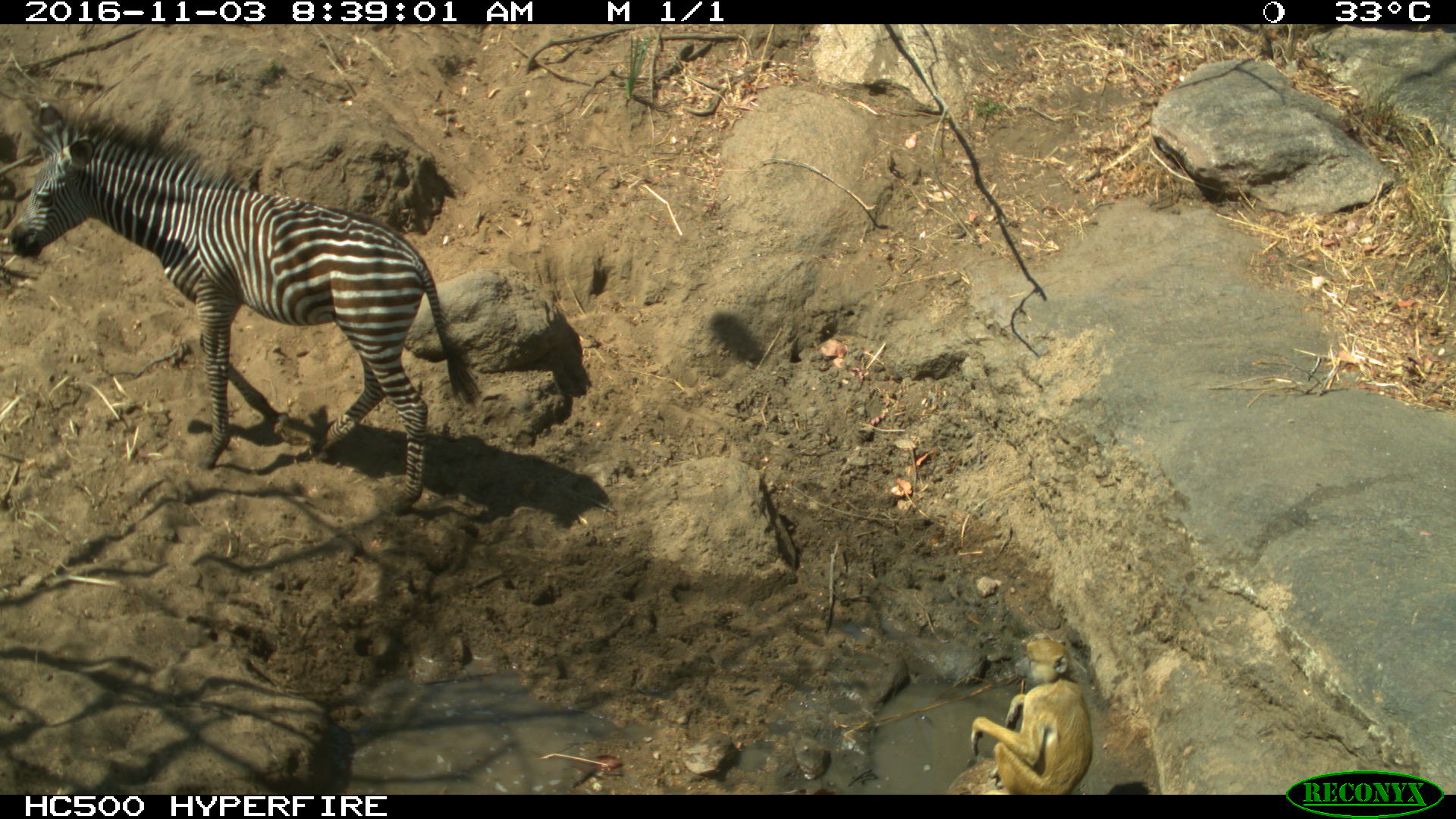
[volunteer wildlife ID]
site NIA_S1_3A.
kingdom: Animalia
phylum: Chordata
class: Mammalia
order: Primates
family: Cercopithecidae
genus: Papio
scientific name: Papio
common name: baboon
Baboon (Papio), count 1. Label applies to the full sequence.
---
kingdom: Animalia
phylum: Chordata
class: Mammalia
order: Perissodactyla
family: Equidae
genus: Equus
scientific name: Equus quagga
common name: plains zebra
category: zebraplains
Zebraplains (plains zebra) (Equus quagga), count 1. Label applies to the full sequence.